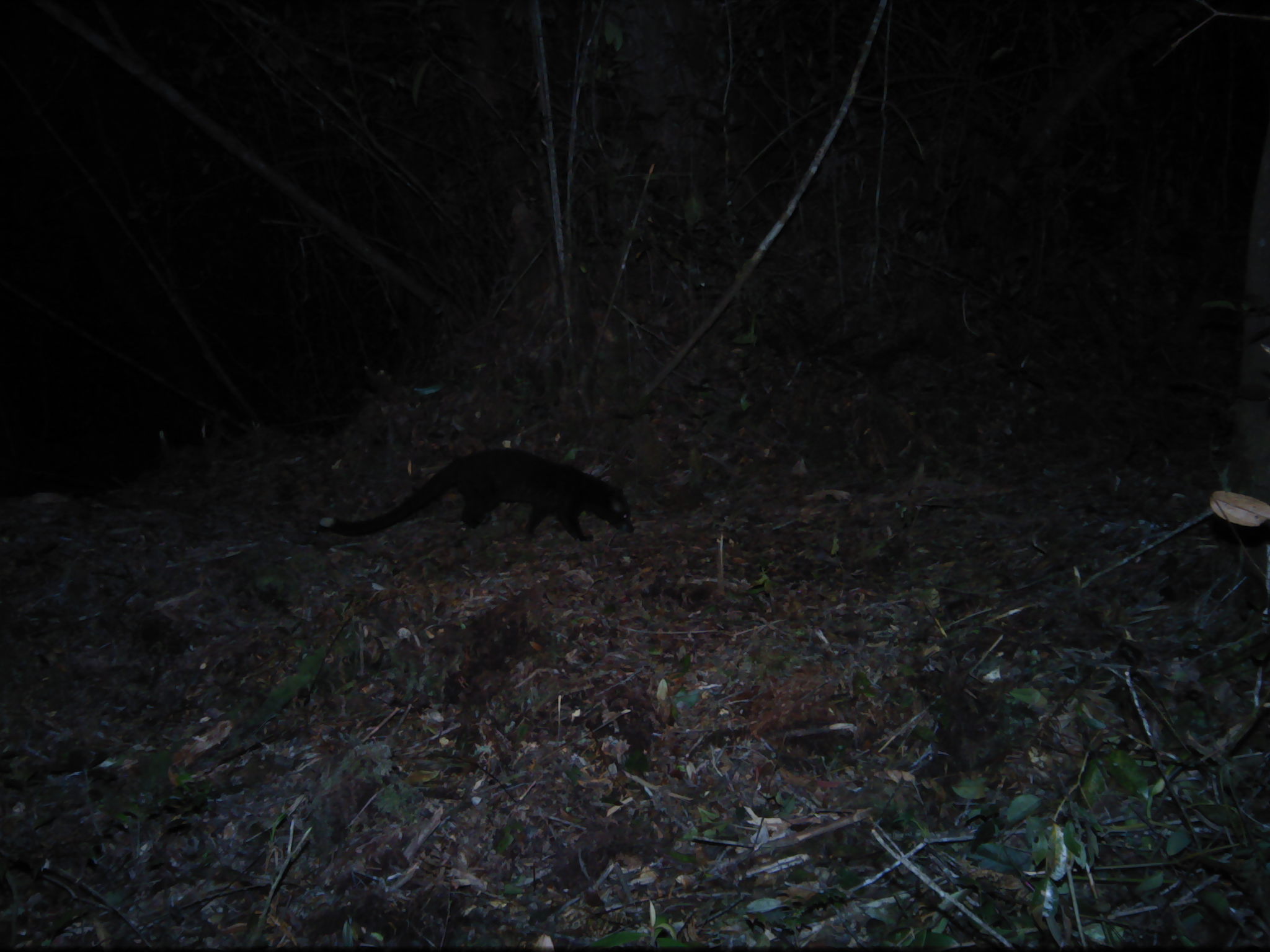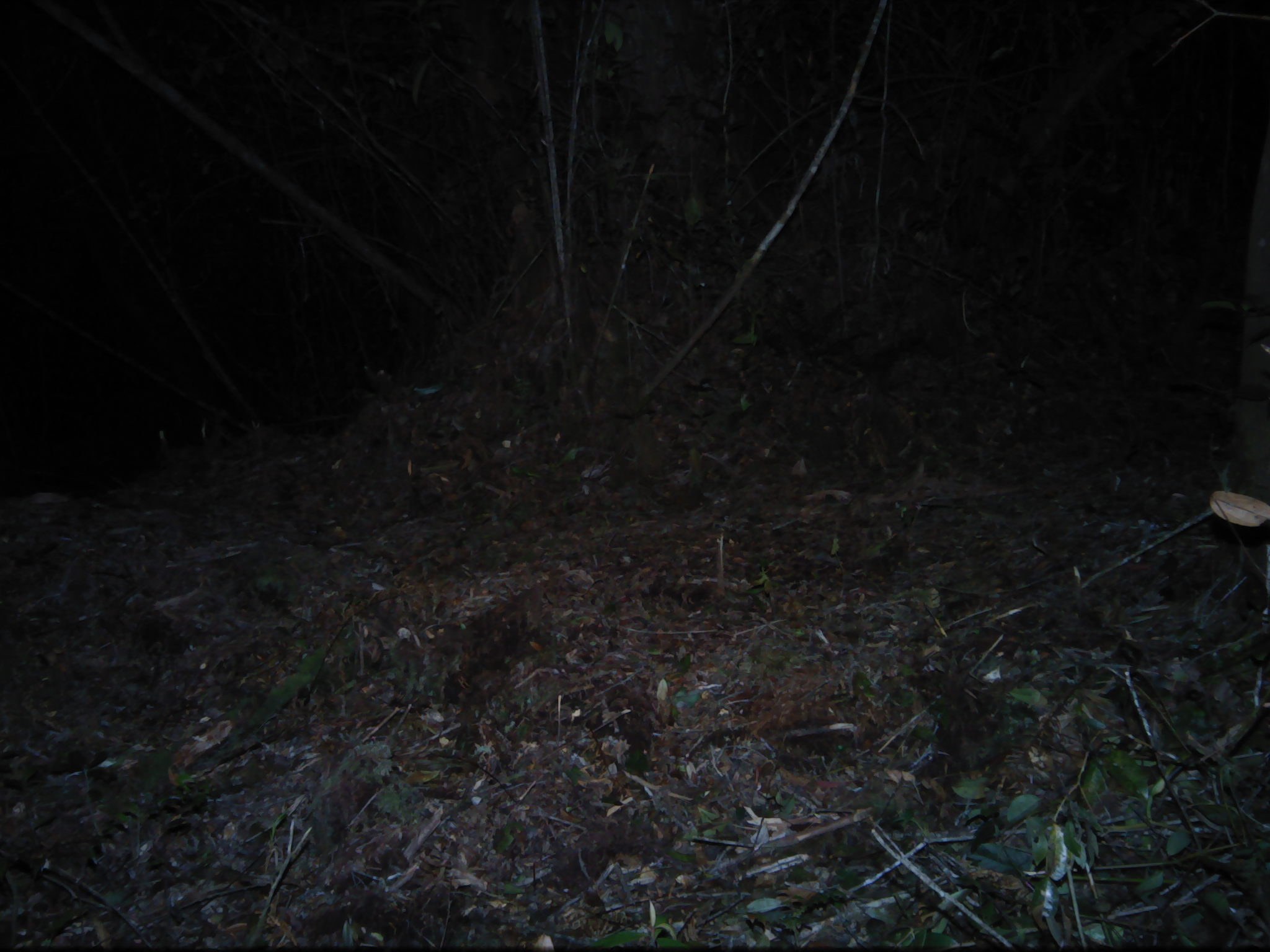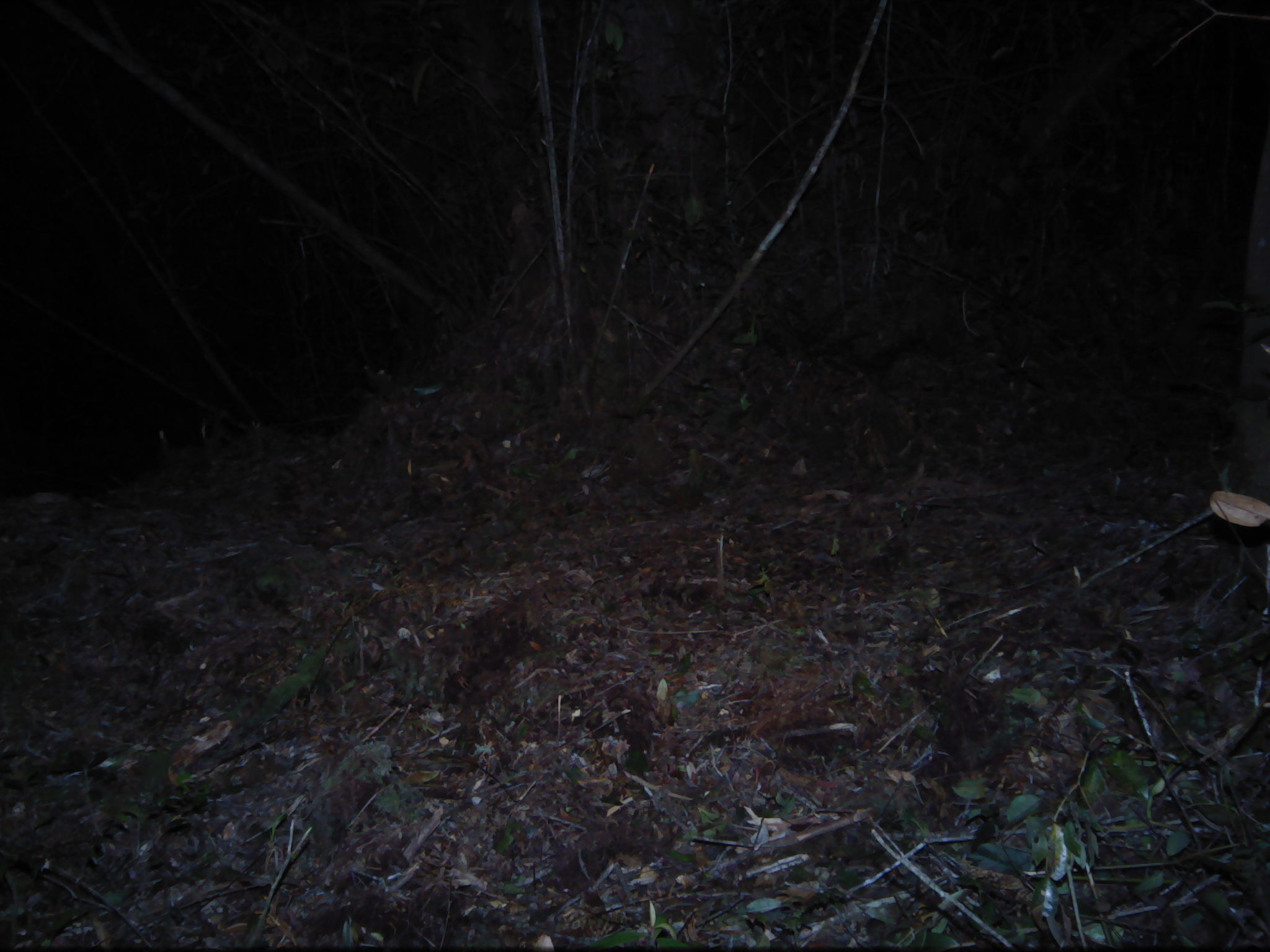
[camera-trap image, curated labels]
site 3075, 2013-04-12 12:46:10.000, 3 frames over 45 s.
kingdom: Animalia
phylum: Chordata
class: Mammalia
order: Carnivora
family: Viverridae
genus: Paguma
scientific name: Paguma larvata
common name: masked palm civet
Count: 1.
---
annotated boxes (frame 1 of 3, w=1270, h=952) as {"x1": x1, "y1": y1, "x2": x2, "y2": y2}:
paguma larvata: {"x1": 318, "y1": 445, "x2": 634, "y2": 545}